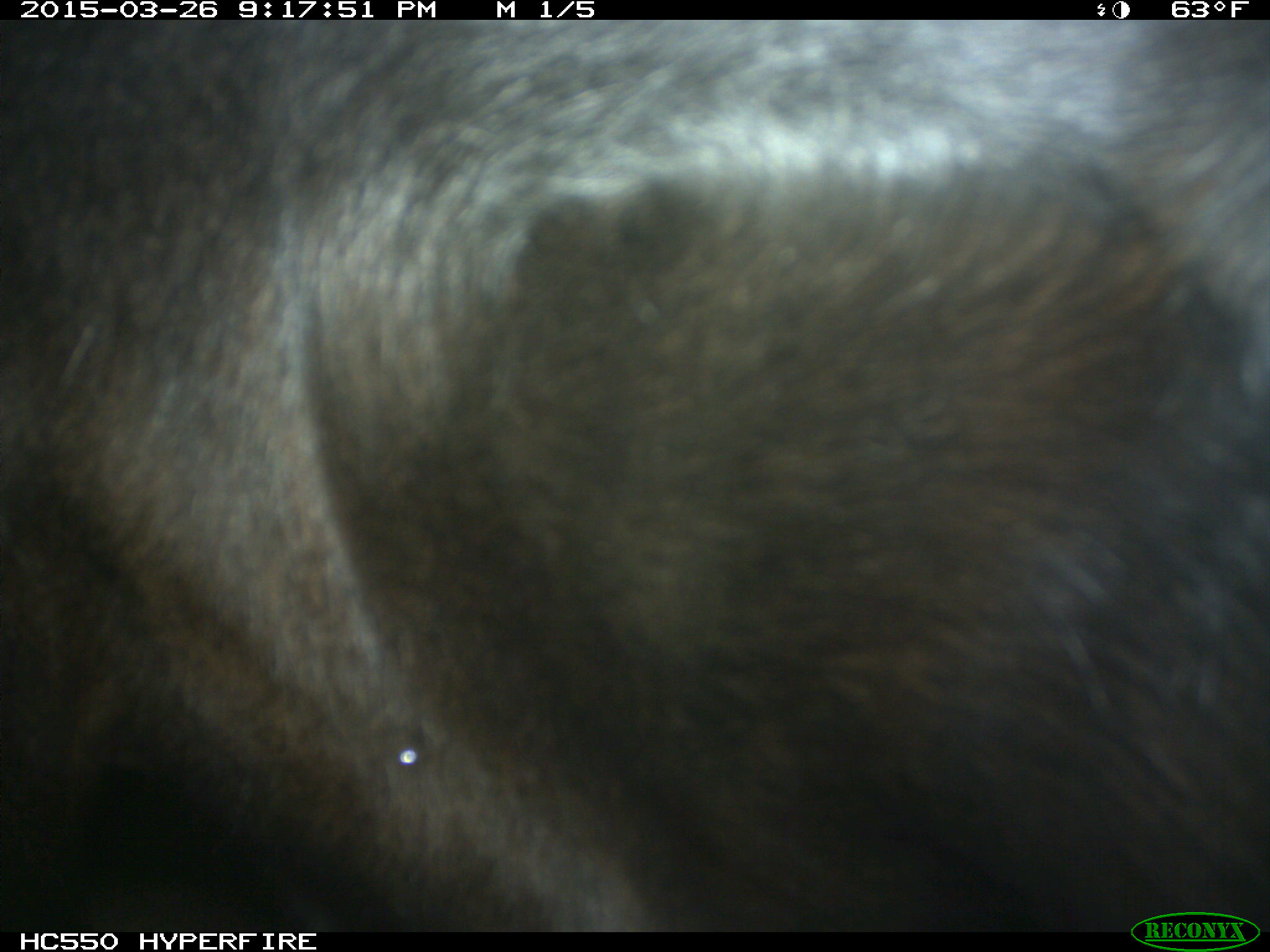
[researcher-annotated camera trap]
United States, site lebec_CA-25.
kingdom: Animalia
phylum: Chordata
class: Mammalia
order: Artiodactyla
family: Bovidae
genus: Bos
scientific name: Bos taurus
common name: domestic cow